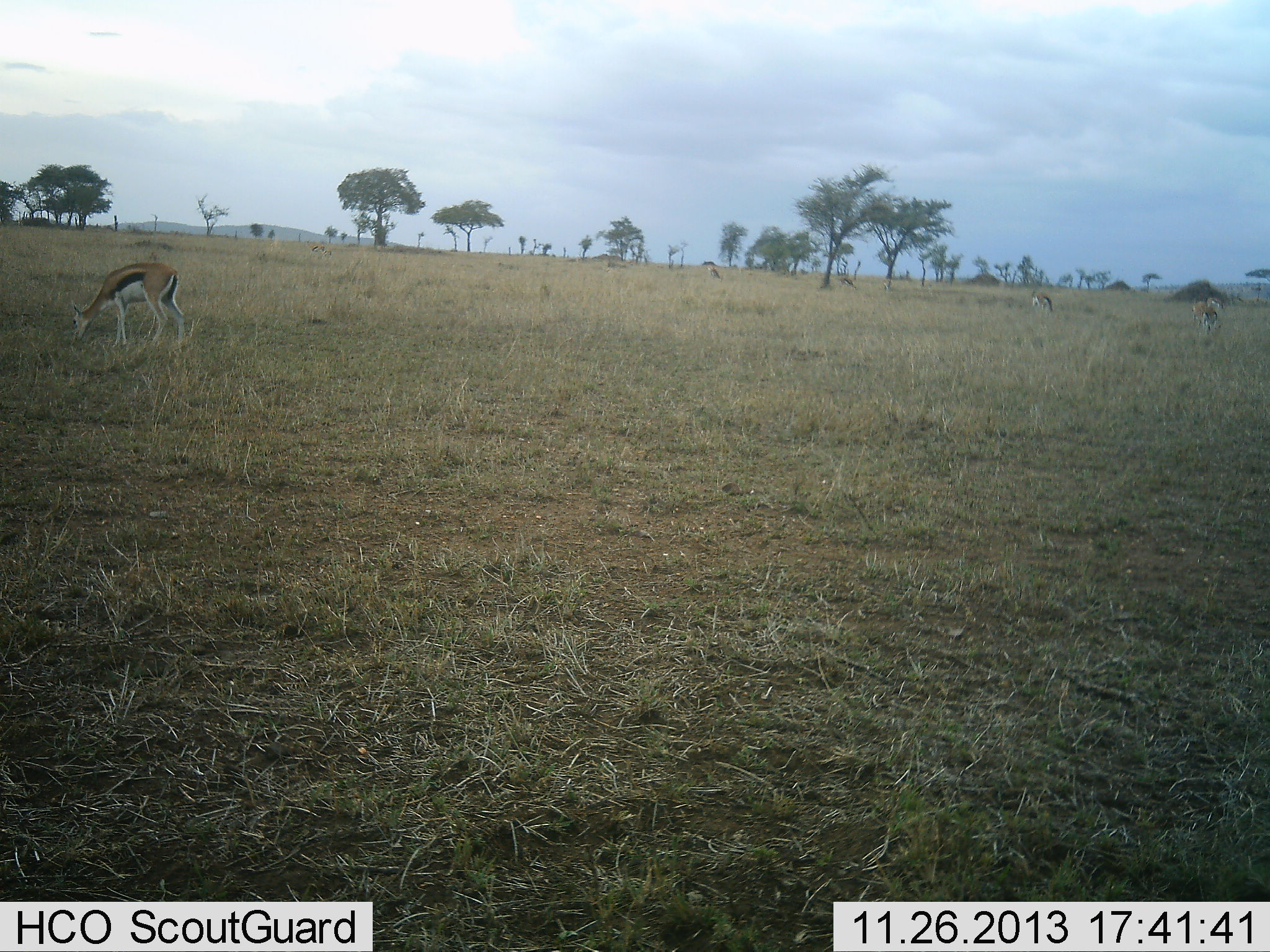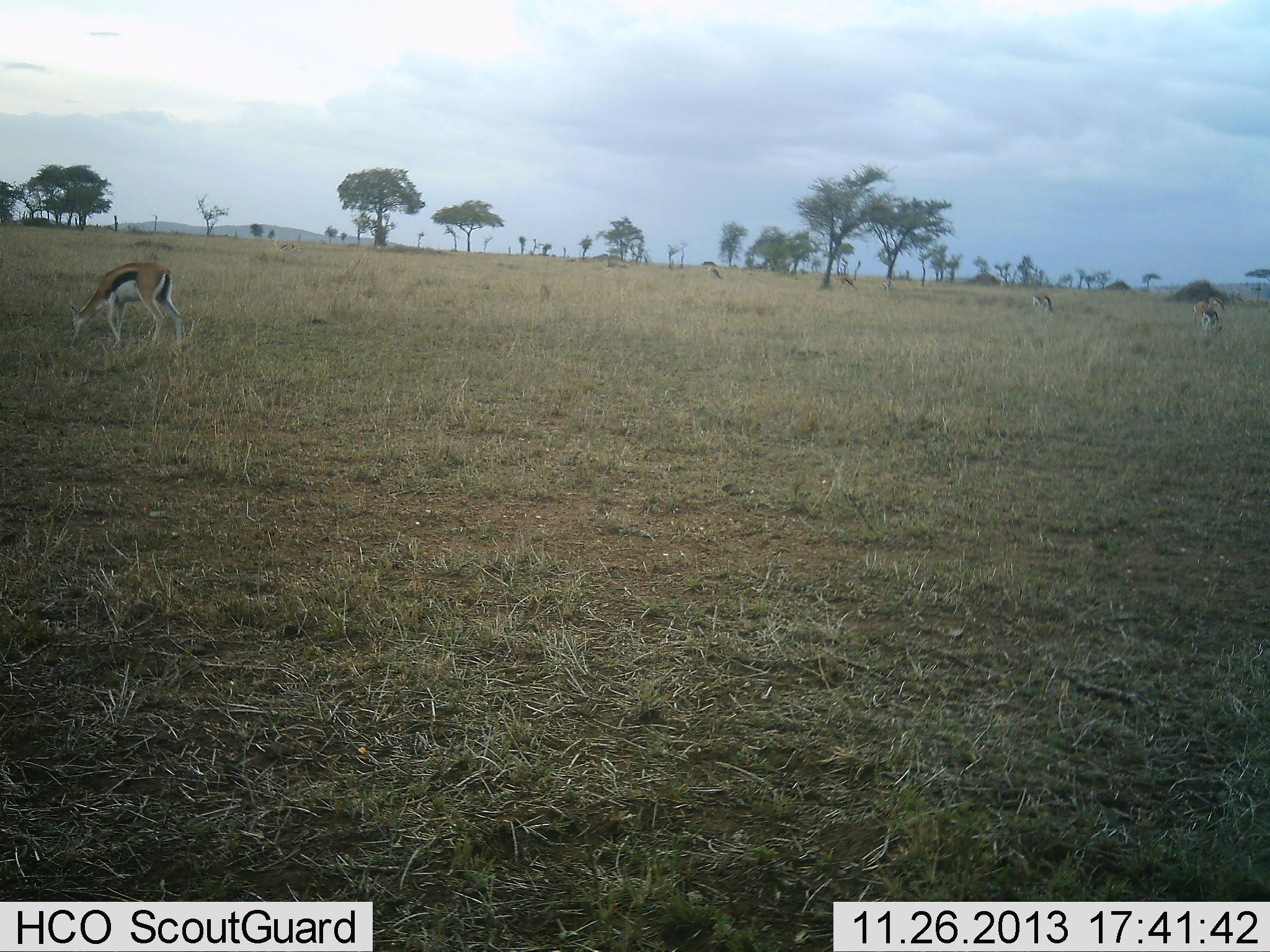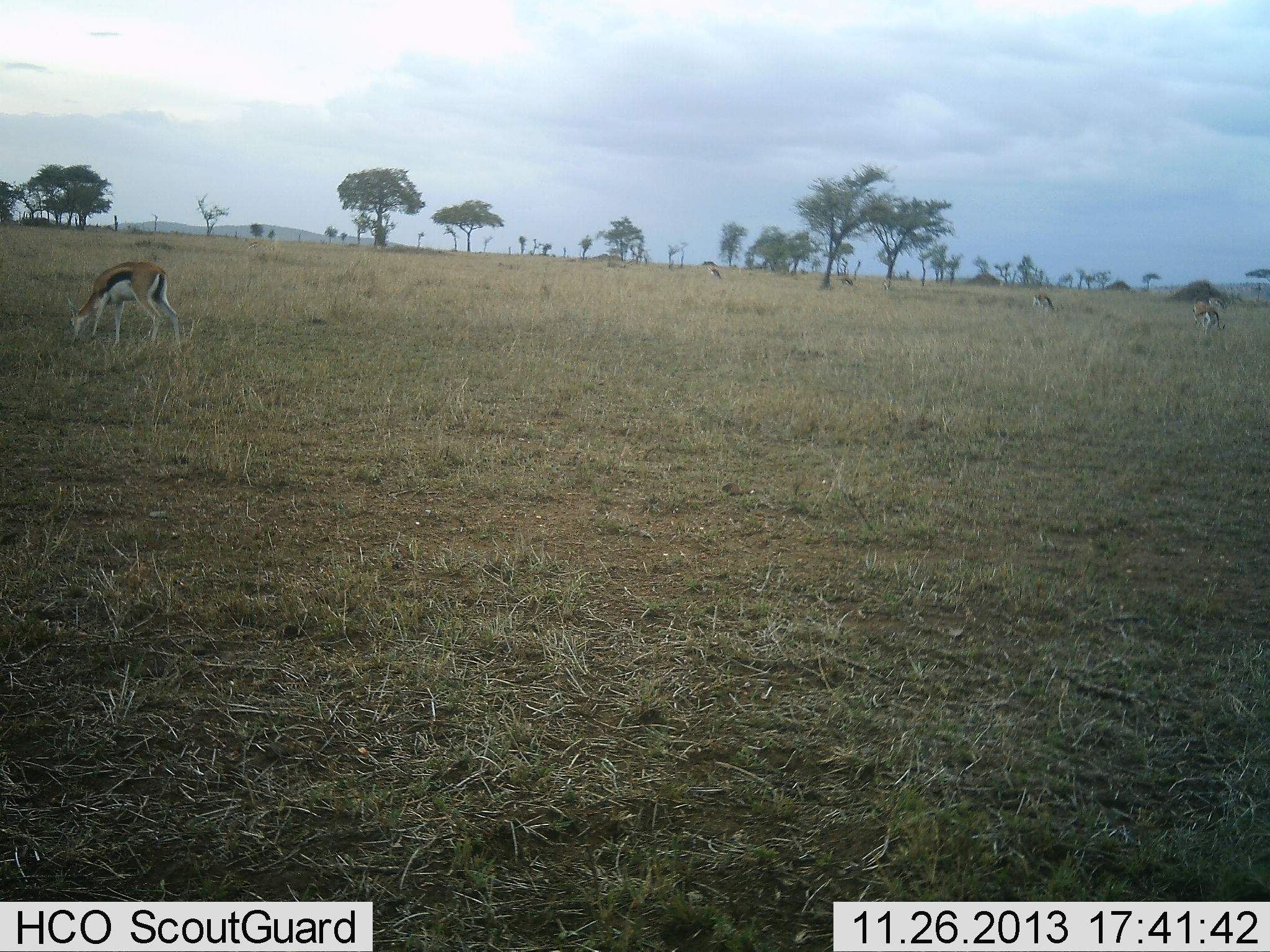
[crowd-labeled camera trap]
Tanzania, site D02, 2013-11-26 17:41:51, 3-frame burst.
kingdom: Animalia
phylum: Chordata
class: Mammalia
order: Artiodactyla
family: Bovidae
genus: Eudorcas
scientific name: Eudorcas thomsonii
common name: thomson's gazelle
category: gazellethomsons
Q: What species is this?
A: Gazellethomsons (thomson's gazelle) (Eudorcas thomsonii).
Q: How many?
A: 5.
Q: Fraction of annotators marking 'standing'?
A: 30%.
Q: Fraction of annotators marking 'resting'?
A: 0%.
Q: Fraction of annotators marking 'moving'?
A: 20%.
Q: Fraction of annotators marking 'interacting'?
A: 0%.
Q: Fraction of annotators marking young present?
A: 0%.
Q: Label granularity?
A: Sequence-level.